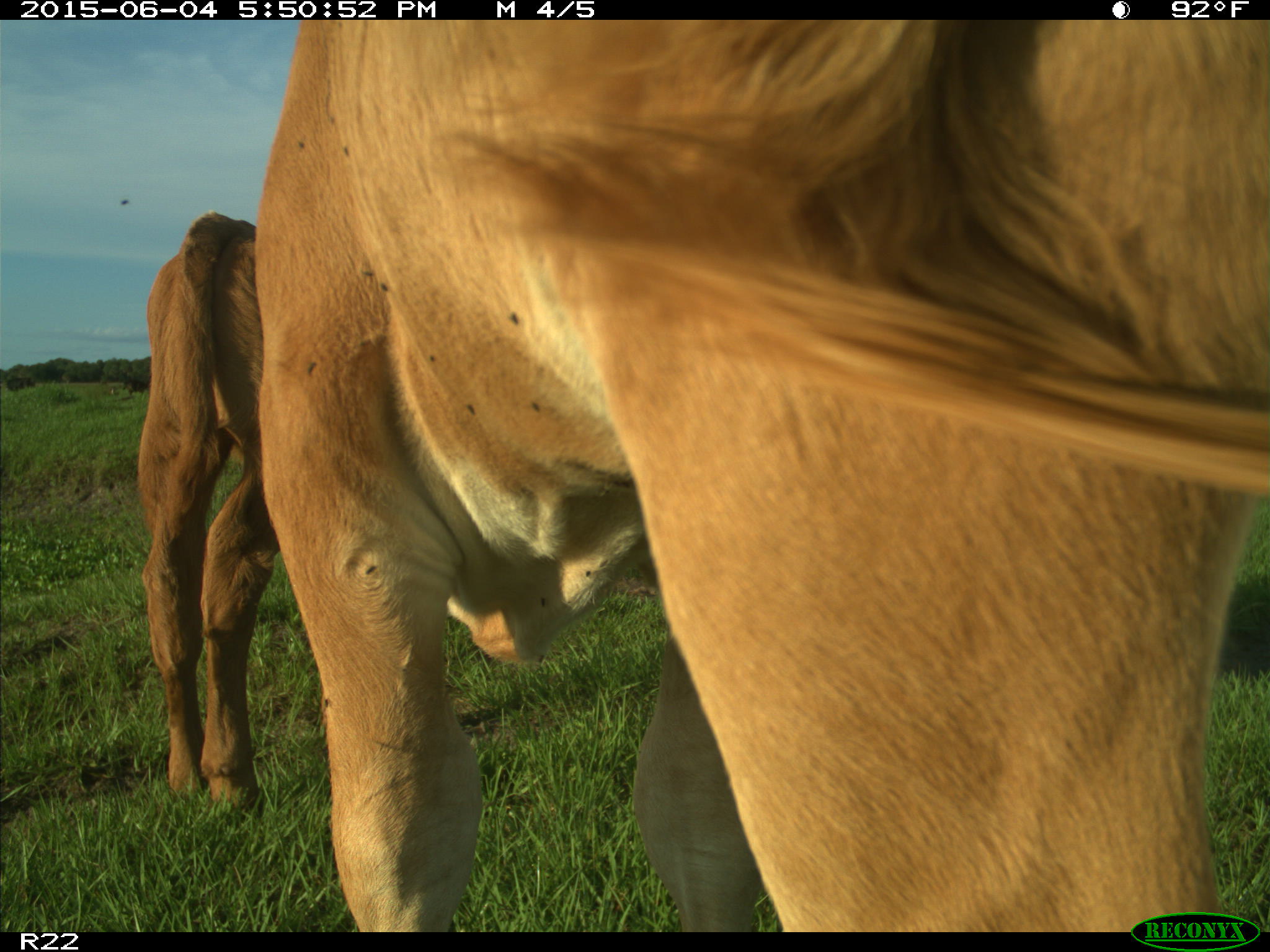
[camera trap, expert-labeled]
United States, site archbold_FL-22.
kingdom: Animalia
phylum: Chordata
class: Mammalia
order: Artiodactyla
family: Bovidae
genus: Bos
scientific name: Bos taurus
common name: domestic cow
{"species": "Bos taurus (domestic cow)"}